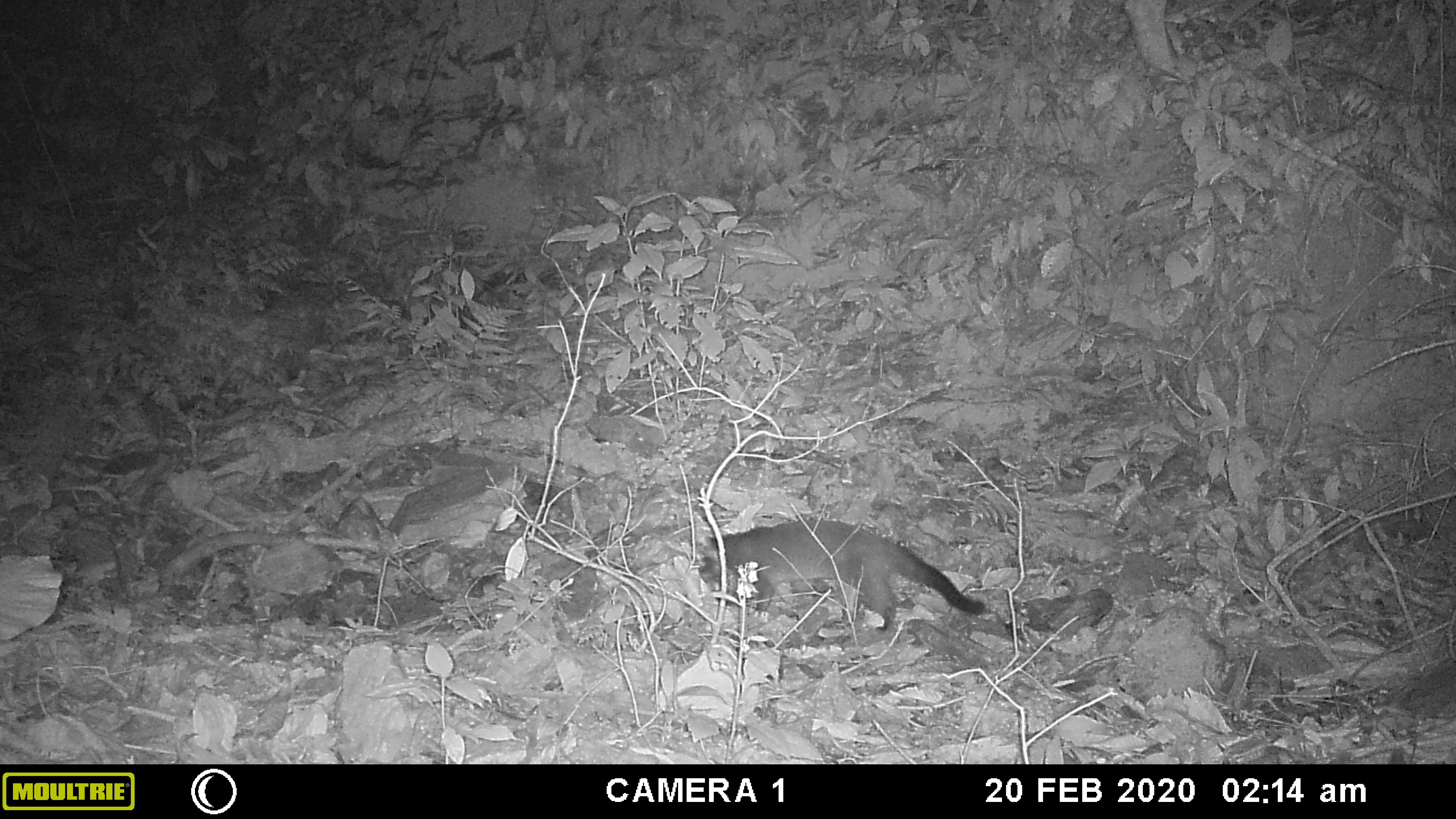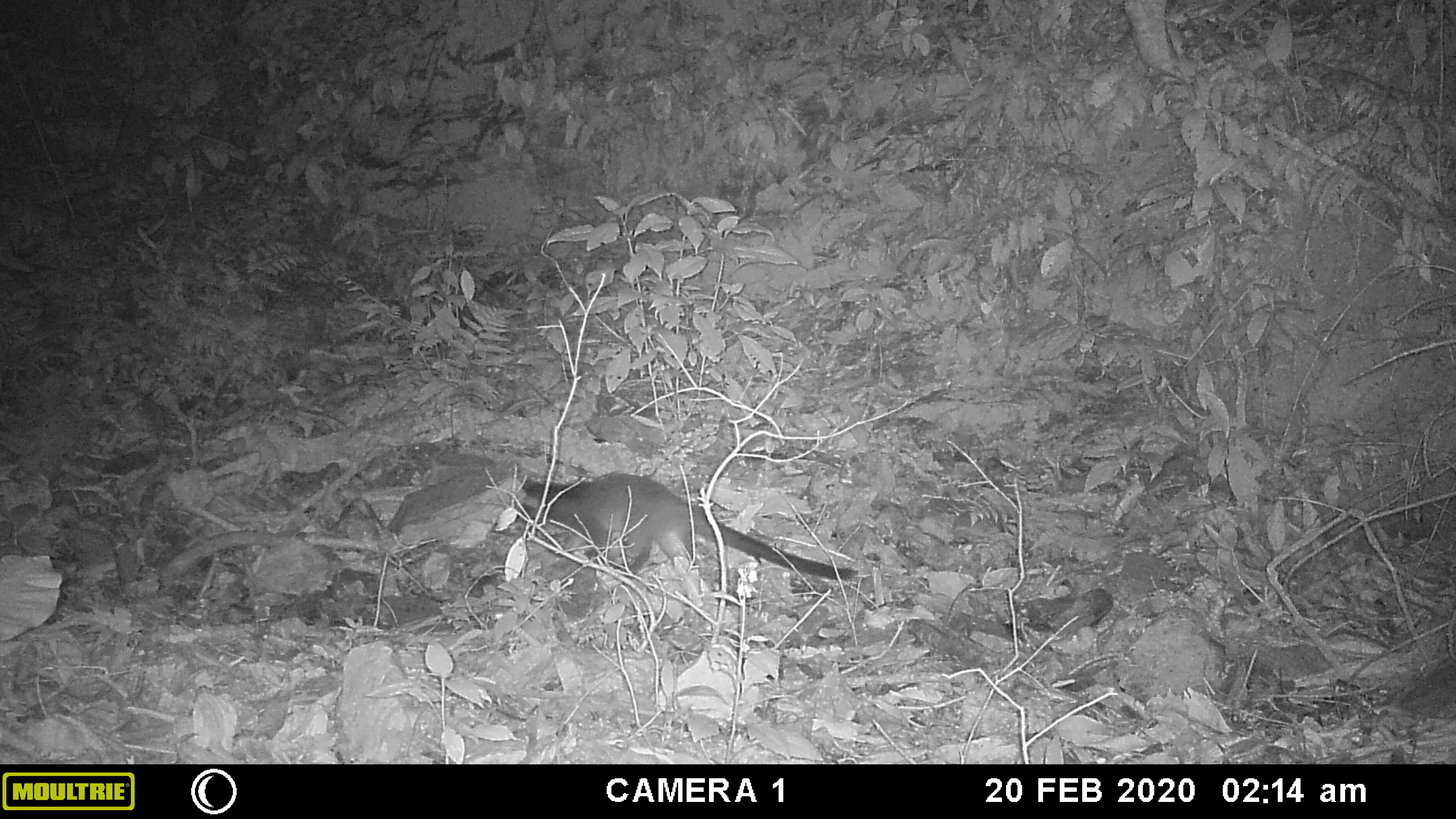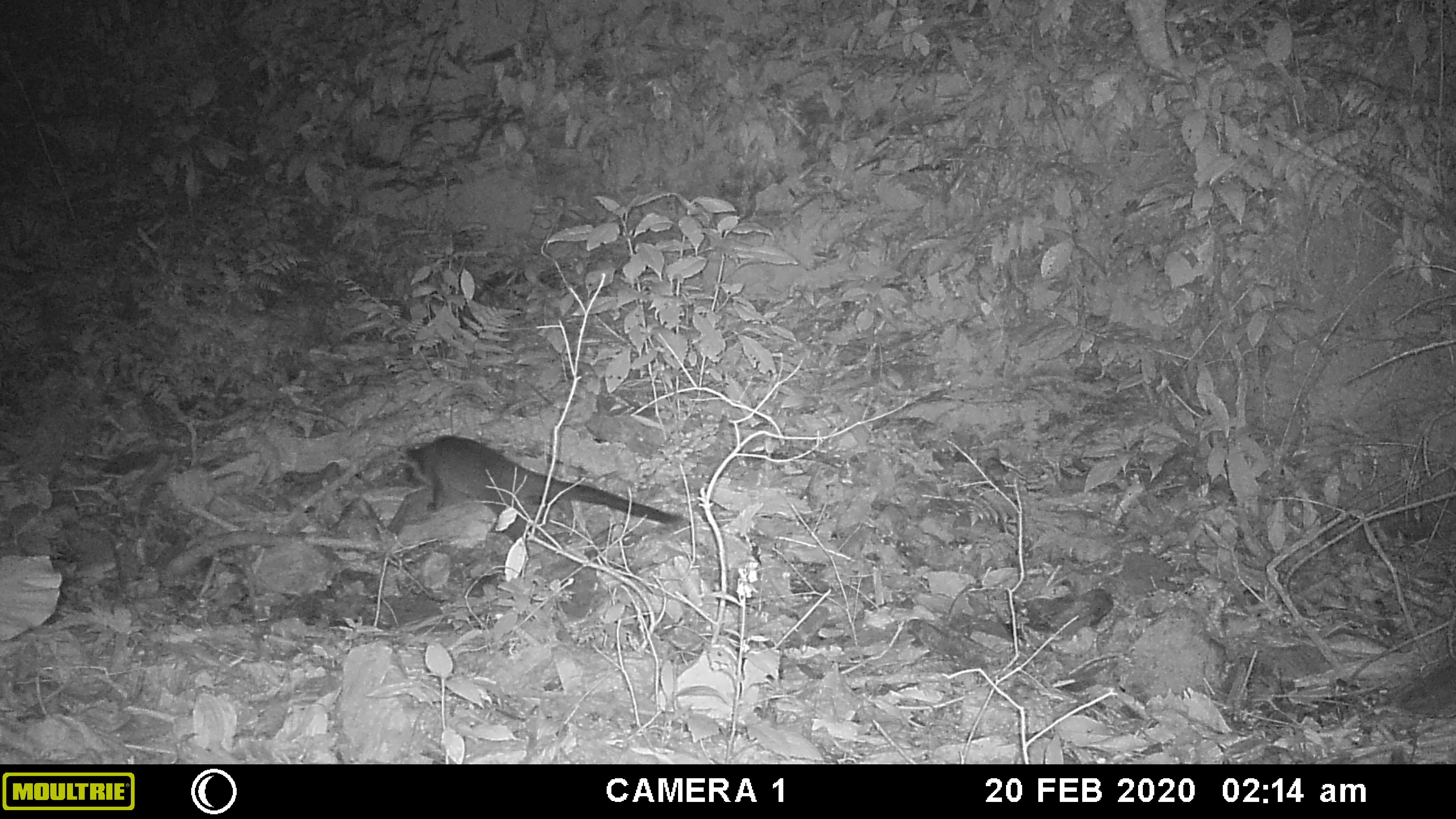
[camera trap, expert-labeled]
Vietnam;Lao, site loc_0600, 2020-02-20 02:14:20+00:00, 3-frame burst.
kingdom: Animalia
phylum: Chordata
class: Mammalia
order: Carnivora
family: Viverridae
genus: Paguma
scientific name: Paguma larvata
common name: masked palm civet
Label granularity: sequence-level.